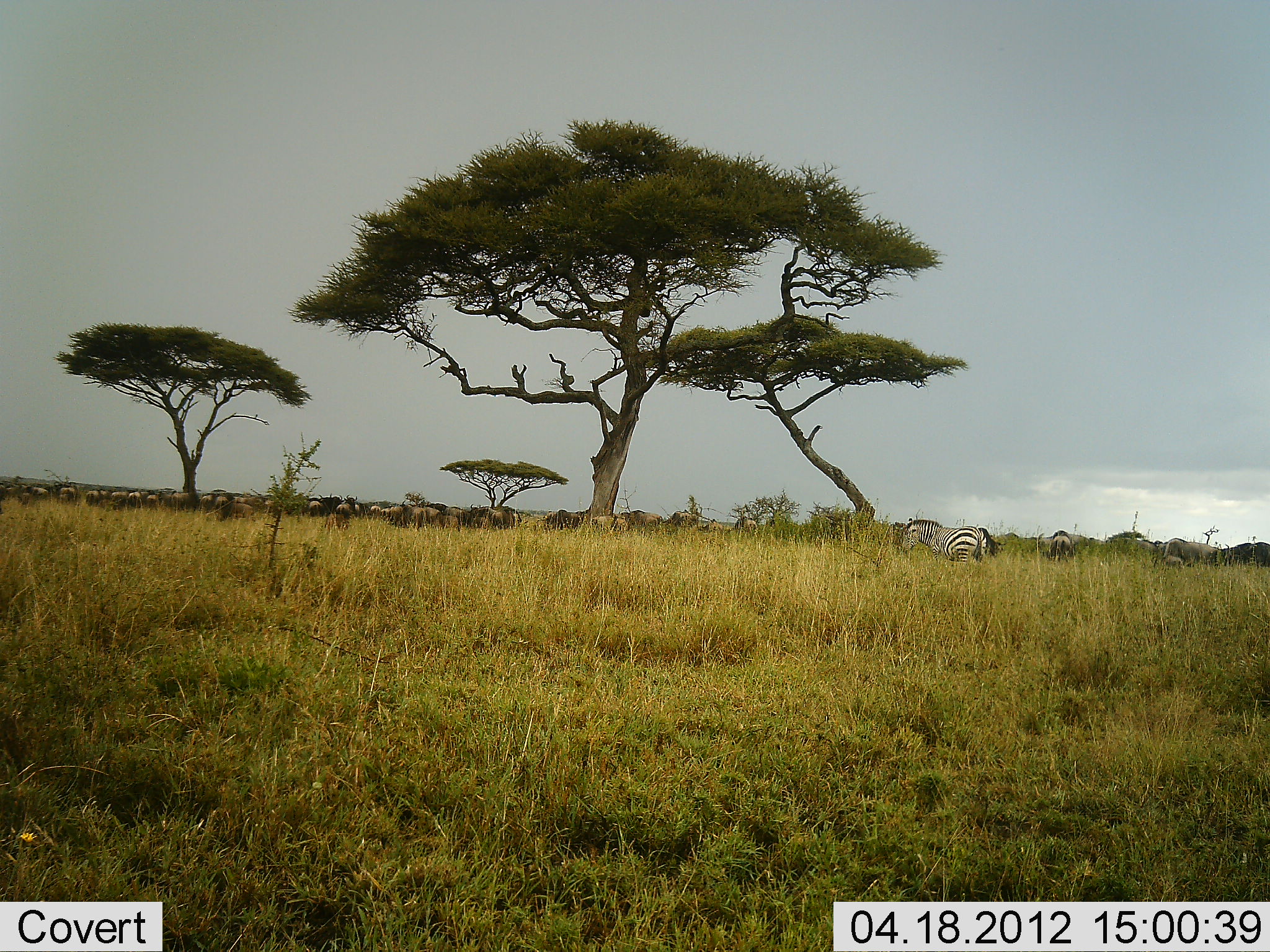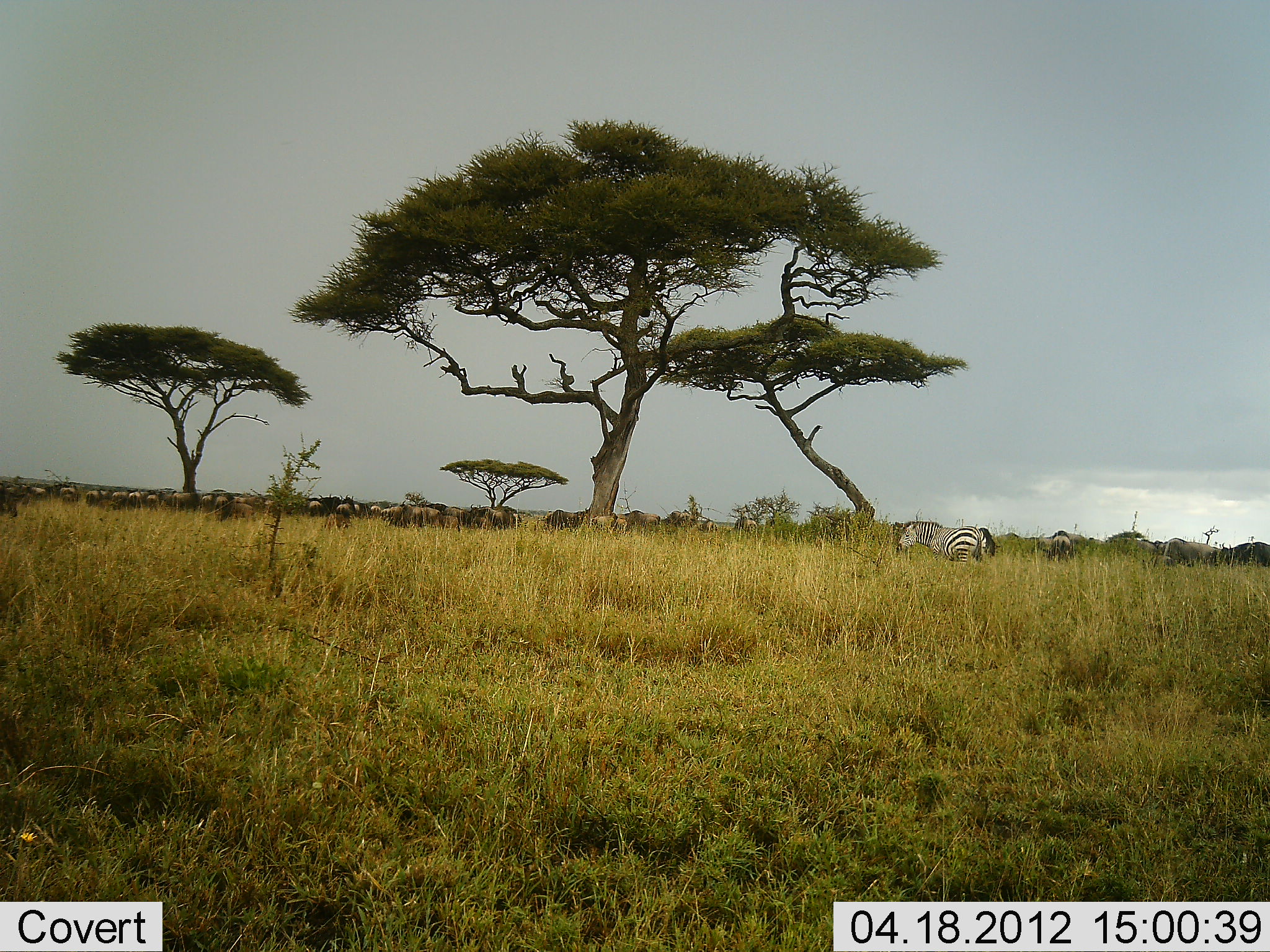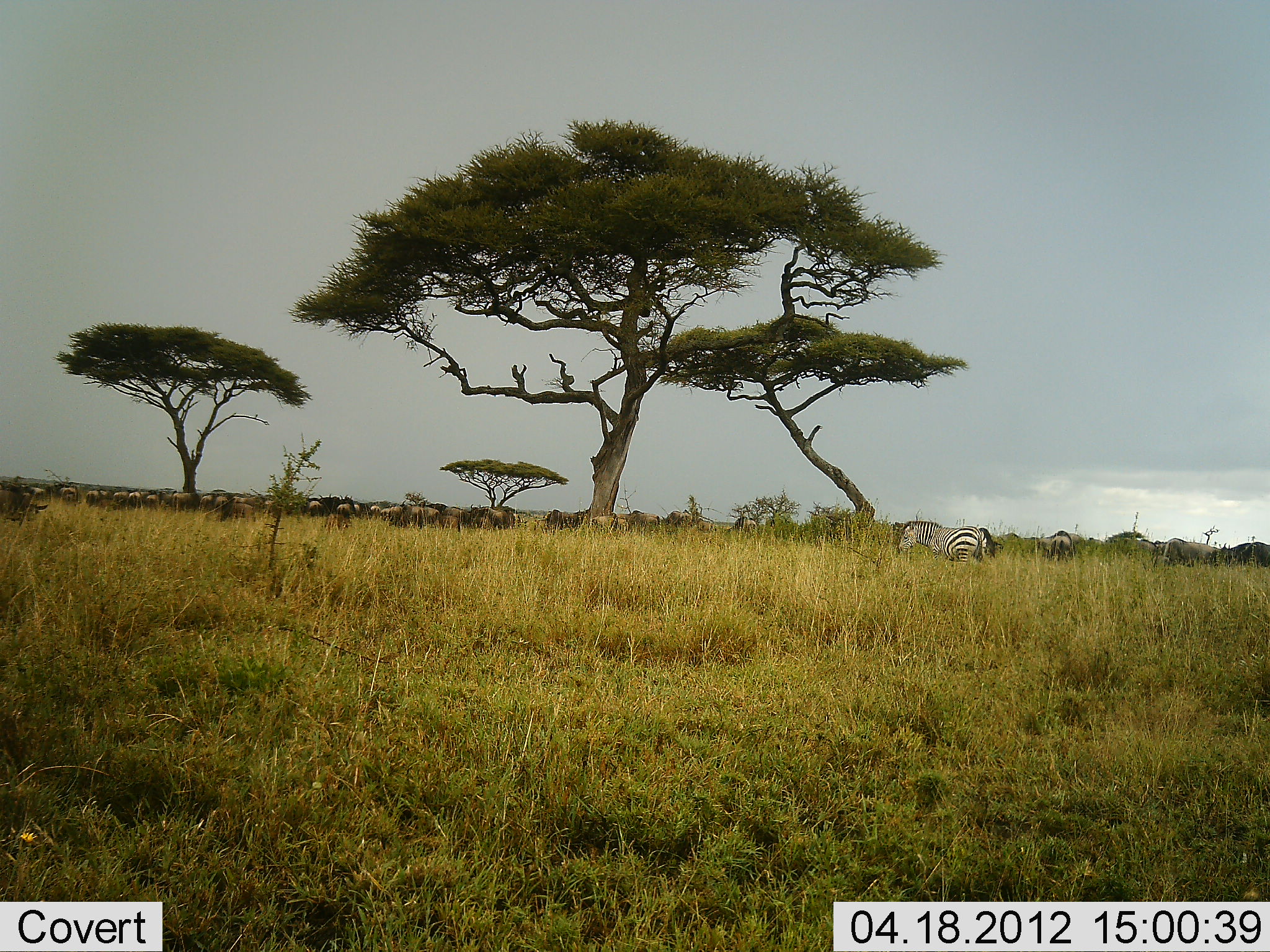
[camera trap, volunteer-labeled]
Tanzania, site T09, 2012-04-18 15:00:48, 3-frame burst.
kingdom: Animalia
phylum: Chordata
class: Mammalia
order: Artiodactyla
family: Bovidae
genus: Connochaetes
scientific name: Connochaetes taurinus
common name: blue wildebeest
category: wildebeest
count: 11-50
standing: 72%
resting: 0%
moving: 39%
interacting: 0%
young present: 6%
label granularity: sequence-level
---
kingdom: Animalia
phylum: Chordata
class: Mammalia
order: Perissodactyla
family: Equidae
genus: Equus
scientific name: Equus quagga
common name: plains zebra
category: zebra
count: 1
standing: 54%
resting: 0%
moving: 8%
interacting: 0%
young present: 0%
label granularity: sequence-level